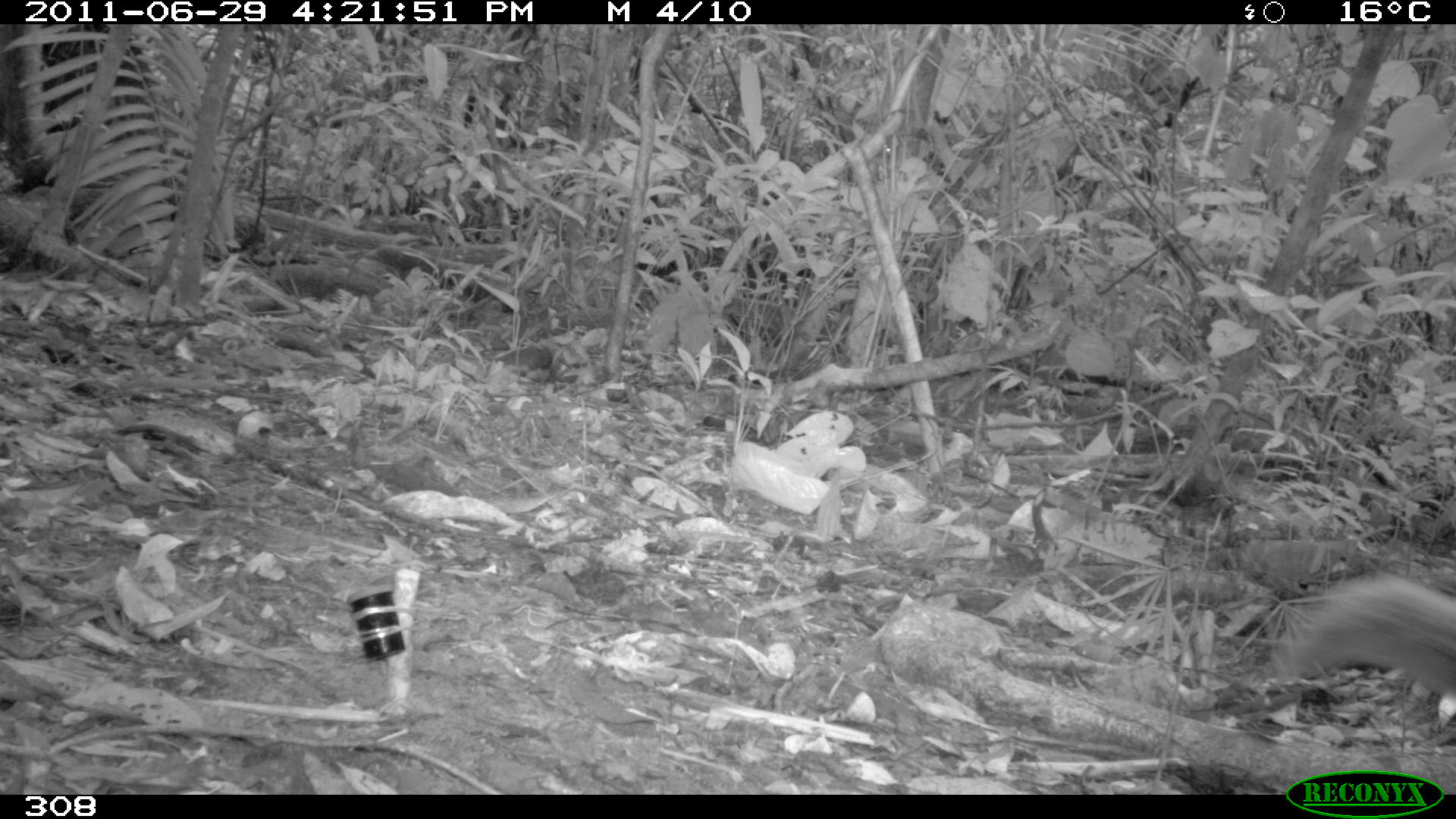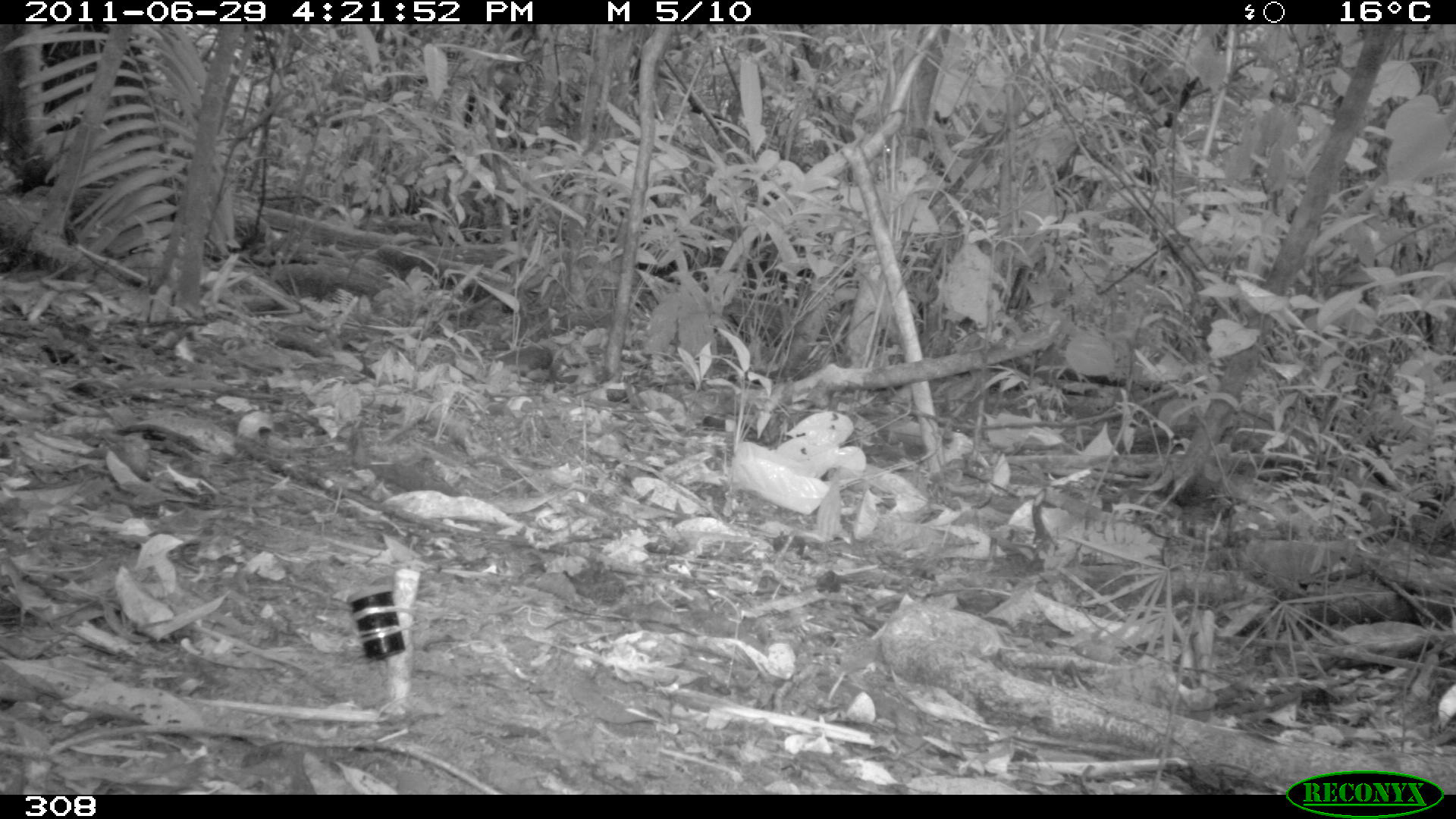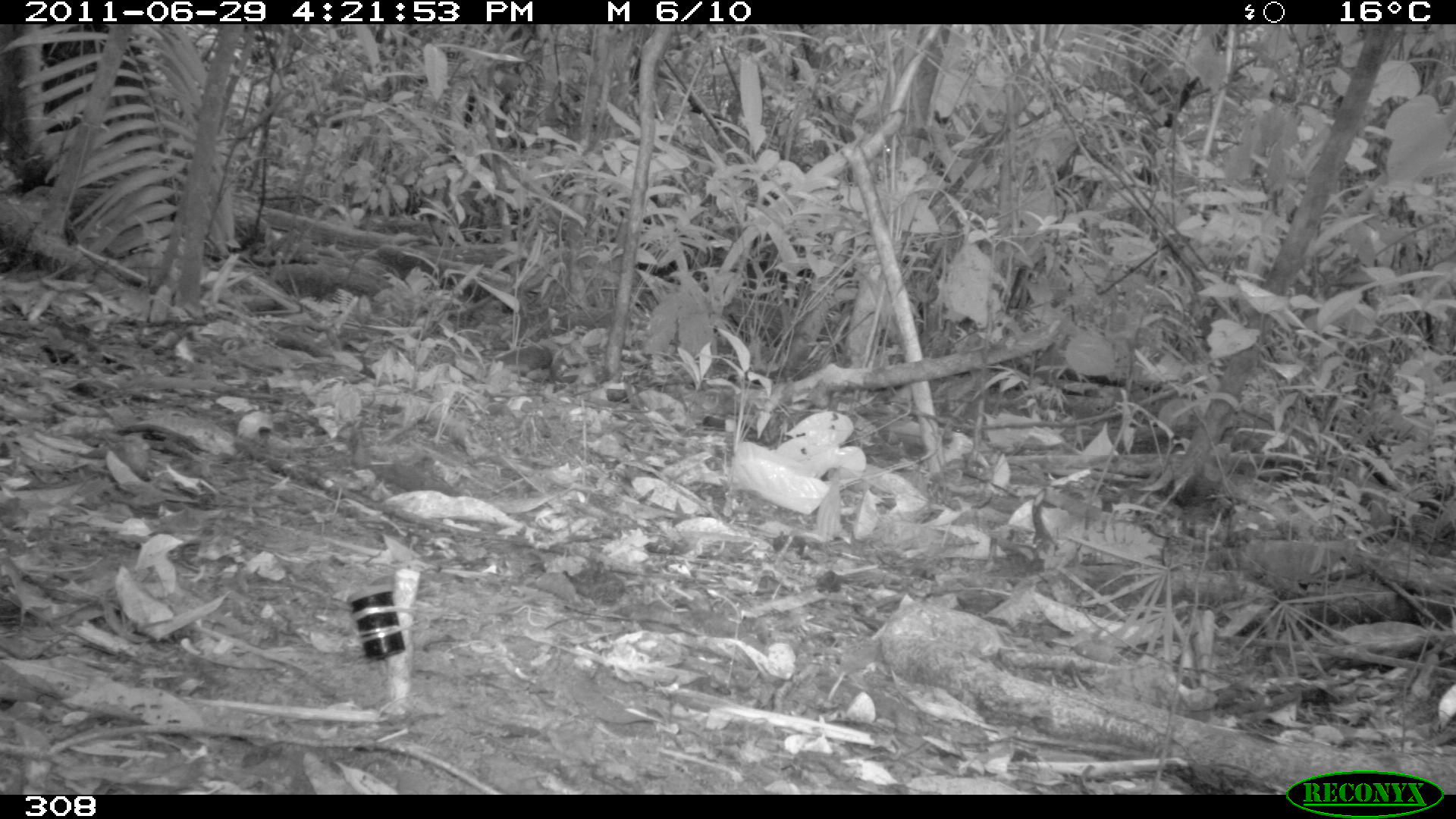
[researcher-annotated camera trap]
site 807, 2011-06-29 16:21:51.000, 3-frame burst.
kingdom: Animalia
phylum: Chordata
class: Mammalia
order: Rodentia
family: Sciuridae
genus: Sciurus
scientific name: Sciurus spadiceus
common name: southern amazon red squirrel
Sciurus spadiceus (southern amazon red squirrel).